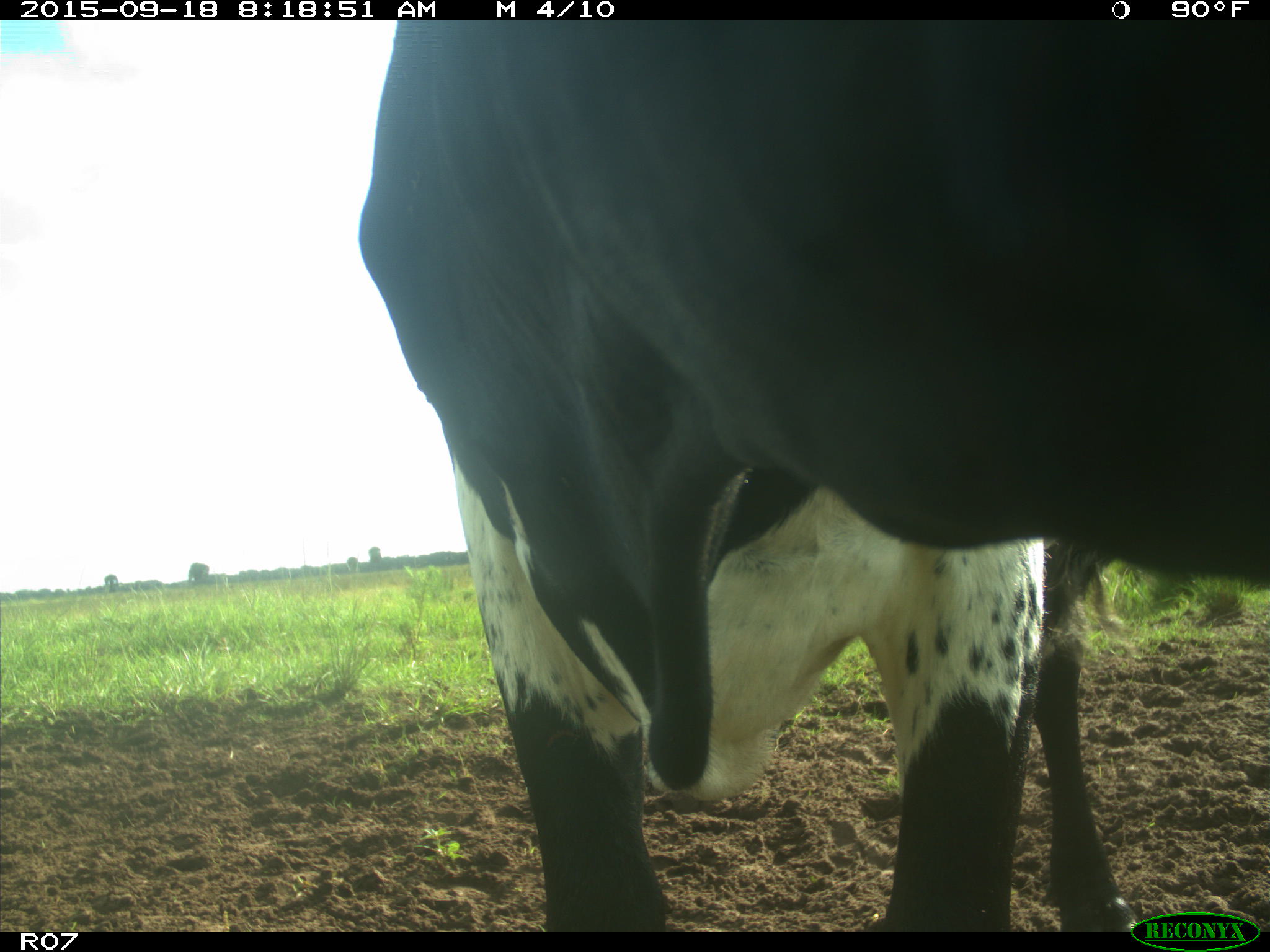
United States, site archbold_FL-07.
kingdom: Animalia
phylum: Chordata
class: Mammalia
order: Artiodactyla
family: Bovidae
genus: Bos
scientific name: Bos taurus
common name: domestic cow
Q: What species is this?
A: Bos taurus (domestic cow).